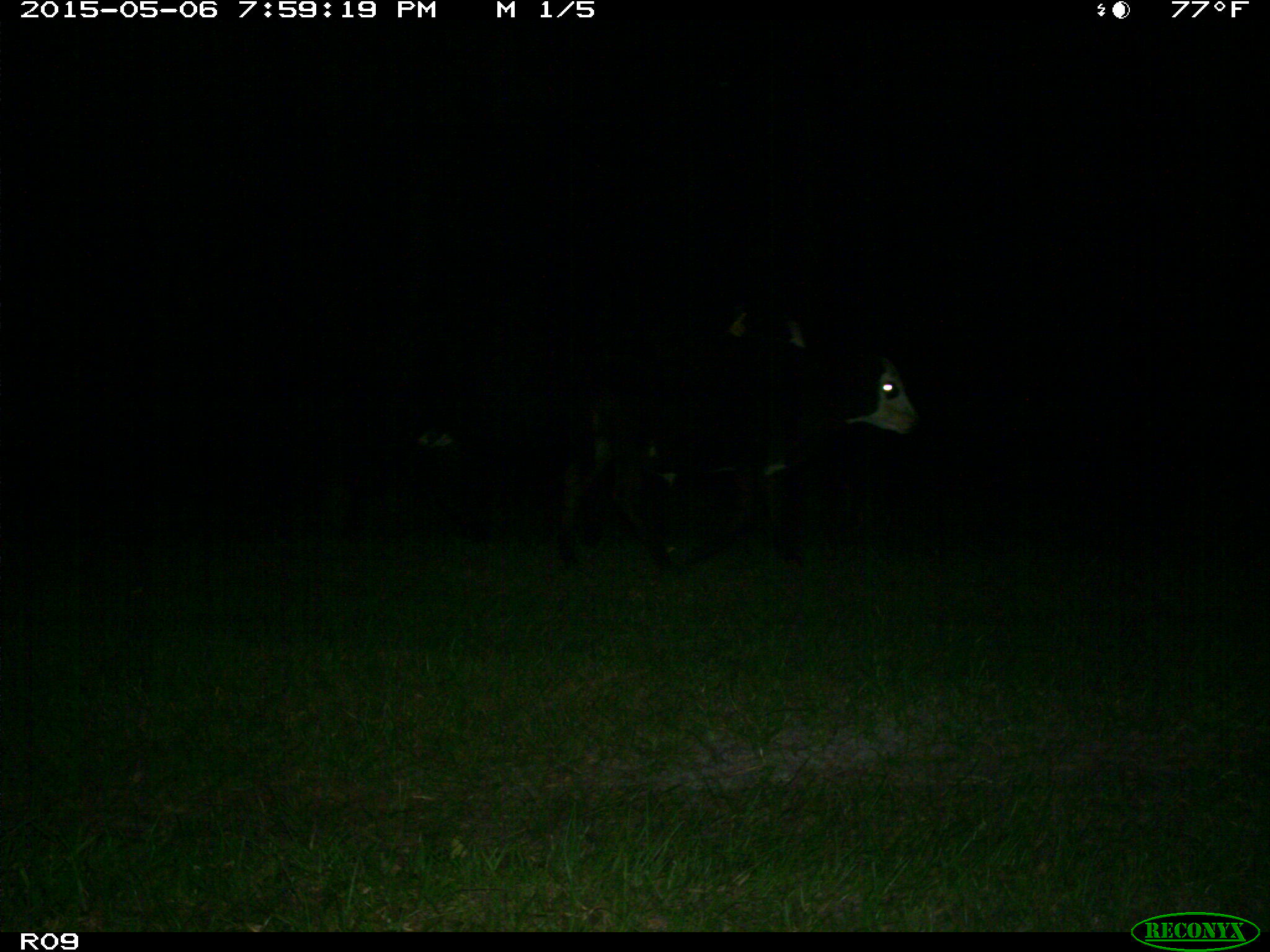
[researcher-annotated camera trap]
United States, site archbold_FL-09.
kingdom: Animalia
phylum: Chordata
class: Mammalia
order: Artiodactyla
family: Bovidae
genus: Bos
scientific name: Bos taurus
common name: domestic cow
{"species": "Bos taurus (domestic cow)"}